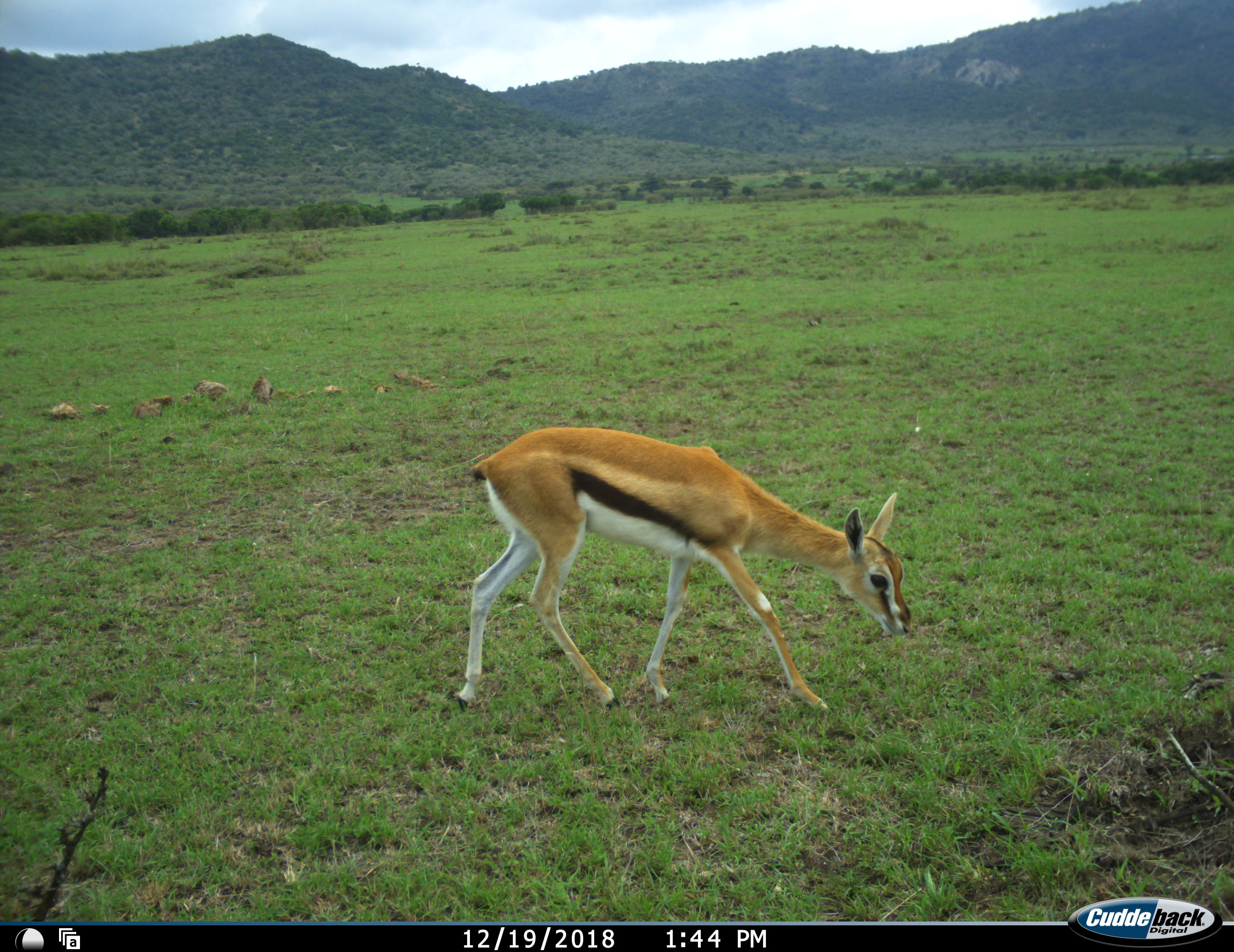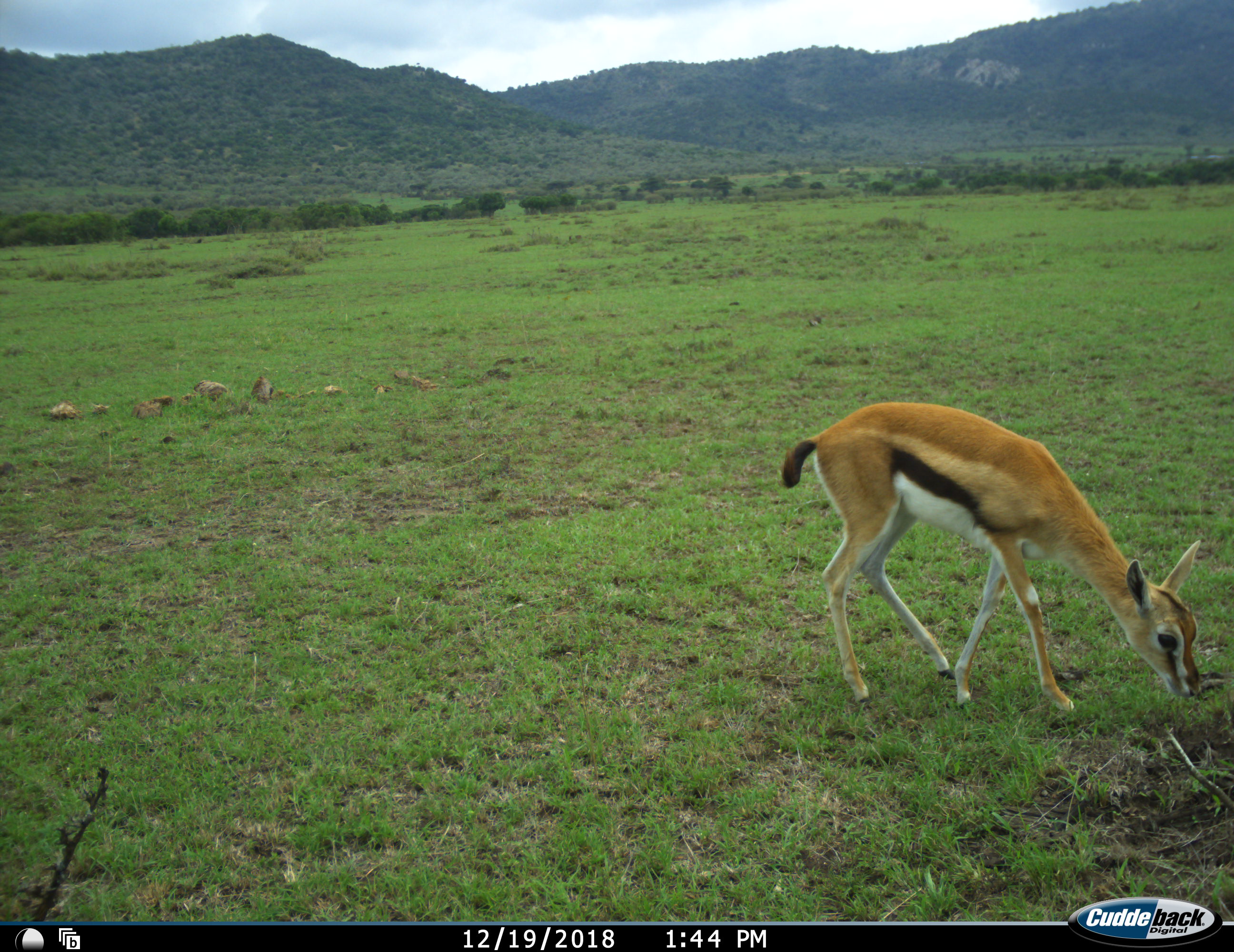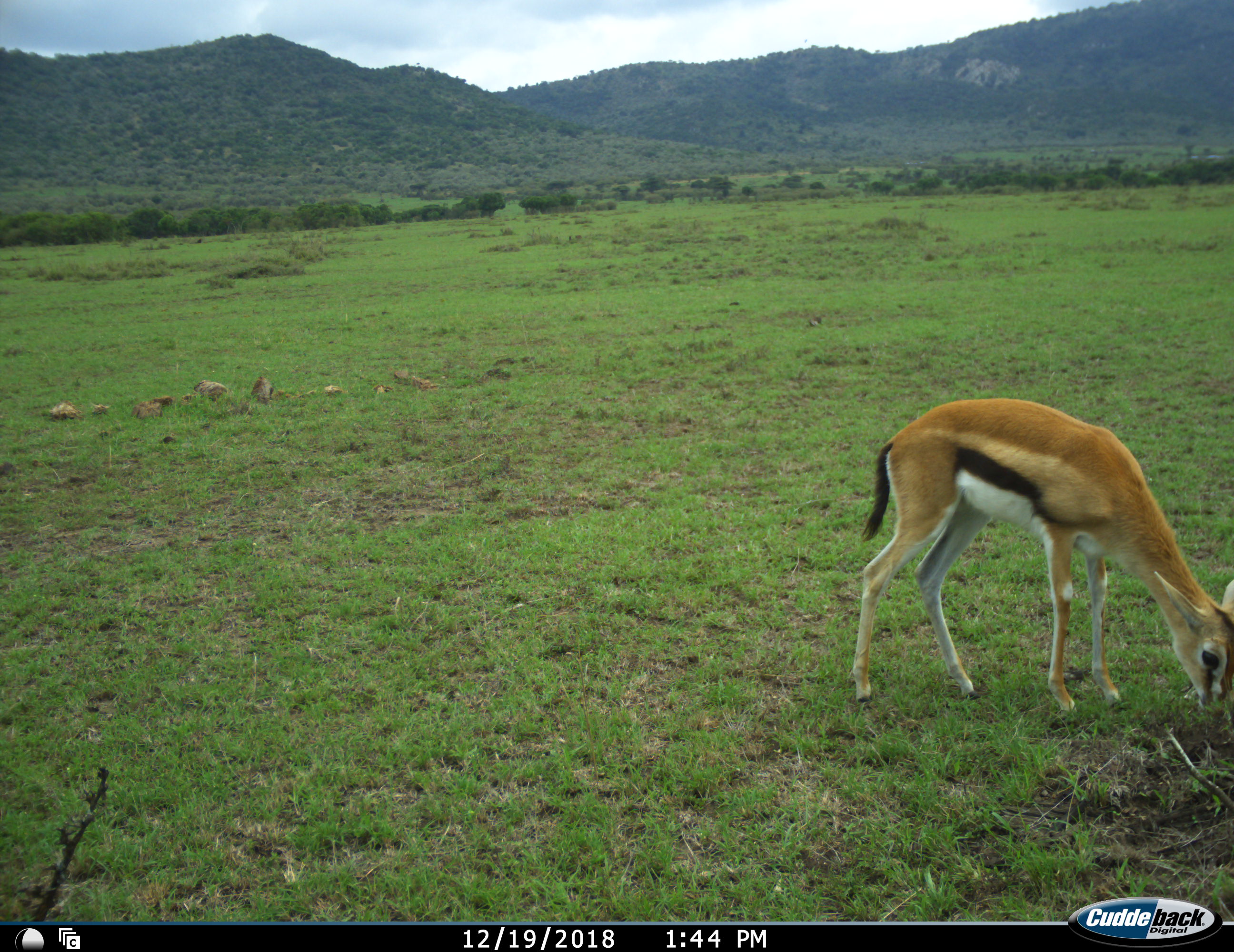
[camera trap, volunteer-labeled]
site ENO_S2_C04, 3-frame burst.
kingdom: Animalia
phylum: Chordata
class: Mammalia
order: Artiodactyla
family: Bovidae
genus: Eudorcas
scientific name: Eudorcas thomsonii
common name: thomson's gazelle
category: gazellethomsons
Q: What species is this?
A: Gazellethomsons (thomson's gazelle) (Eudorcas thomsonii).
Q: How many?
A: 1.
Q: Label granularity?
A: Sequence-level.